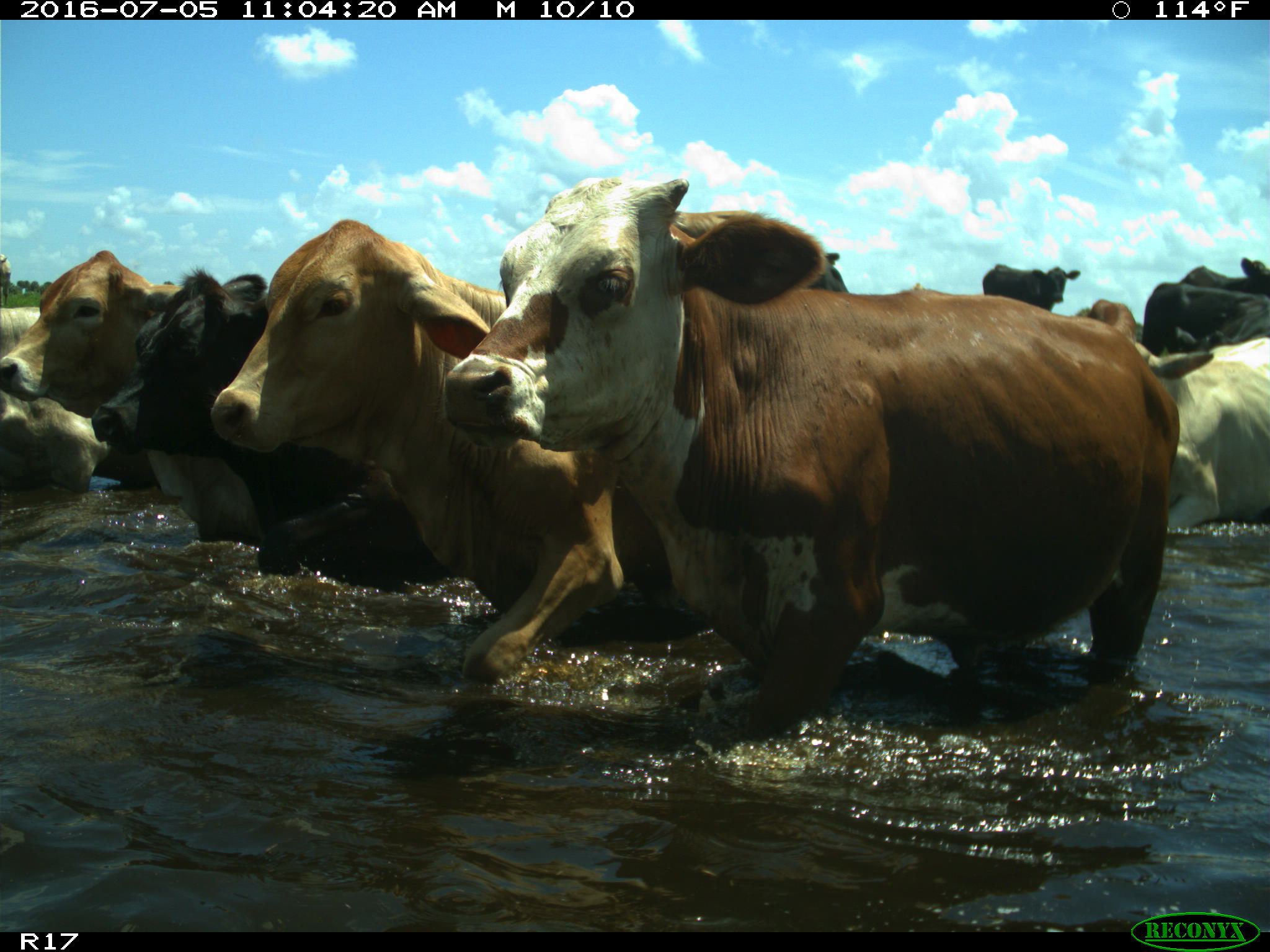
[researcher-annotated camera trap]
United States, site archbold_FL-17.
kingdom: Animalia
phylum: Chordata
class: Mammalia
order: Artiodactyla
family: Bovidae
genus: Bos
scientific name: Bos taurus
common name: domestic cow